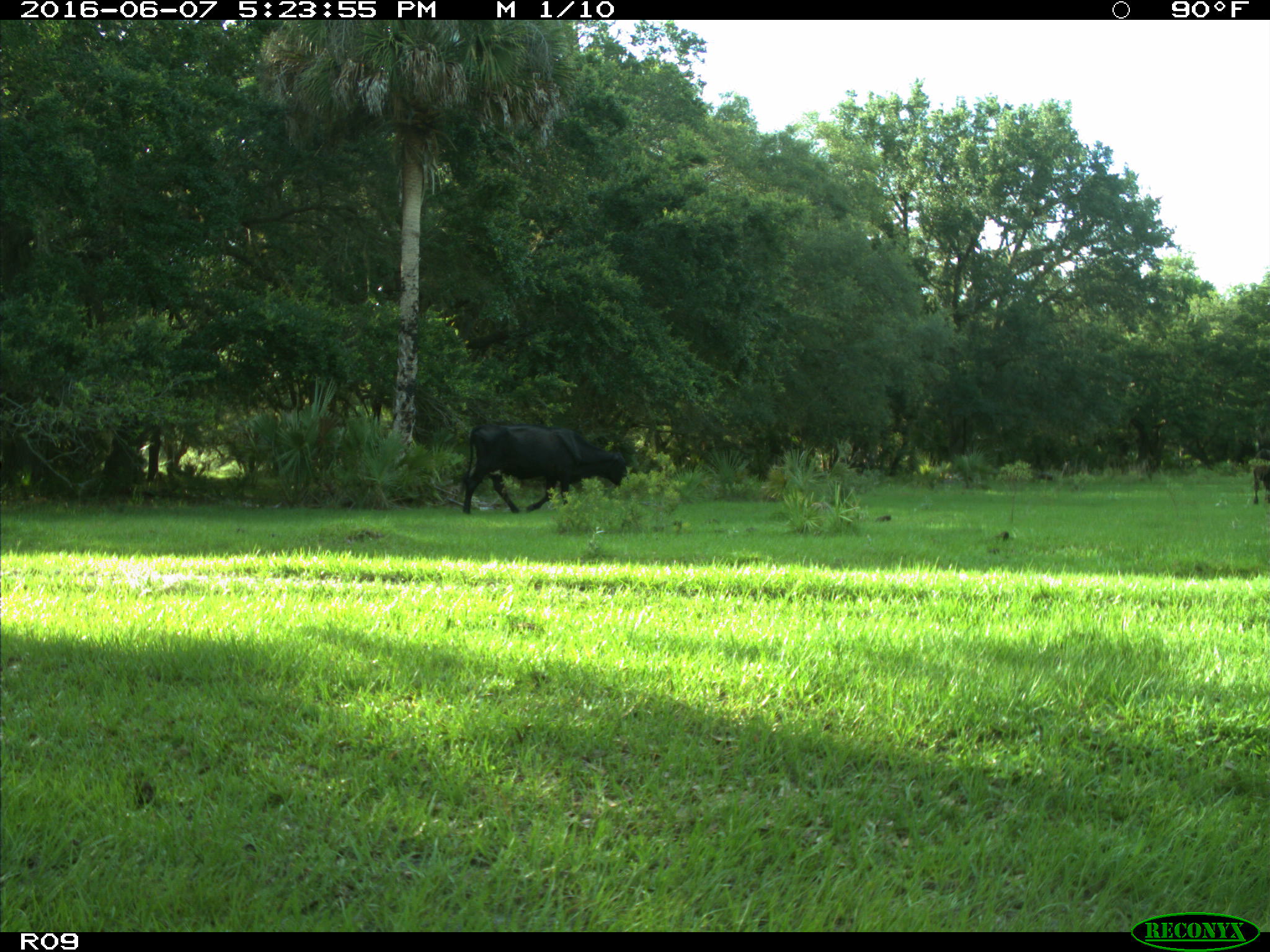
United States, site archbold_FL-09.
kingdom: Animalia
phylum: Chordata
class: Mammalia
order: Artiodactyla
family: Bovidae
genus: Bos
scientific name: Bos taurus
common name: domestic cow